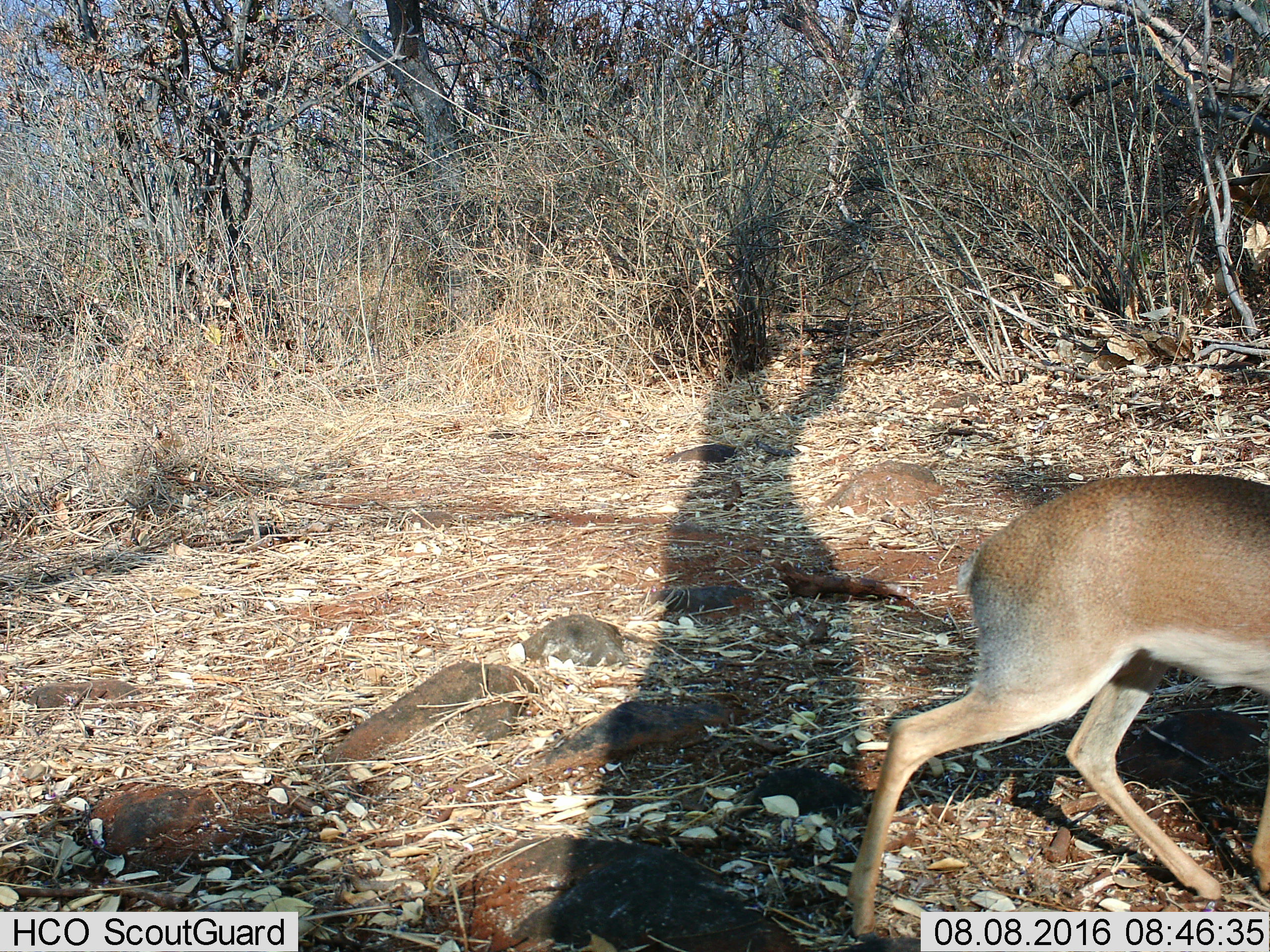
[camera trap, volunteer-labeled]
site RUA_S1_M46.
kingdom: Animalia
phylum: Chordata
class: Mammalia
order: Artiodactyla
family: Bovidae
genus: Madoqua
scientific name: Madoqua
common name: dik-dik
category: dikdik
Dikdik (dik-dik) (Madoqua), count 1. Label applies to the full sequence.